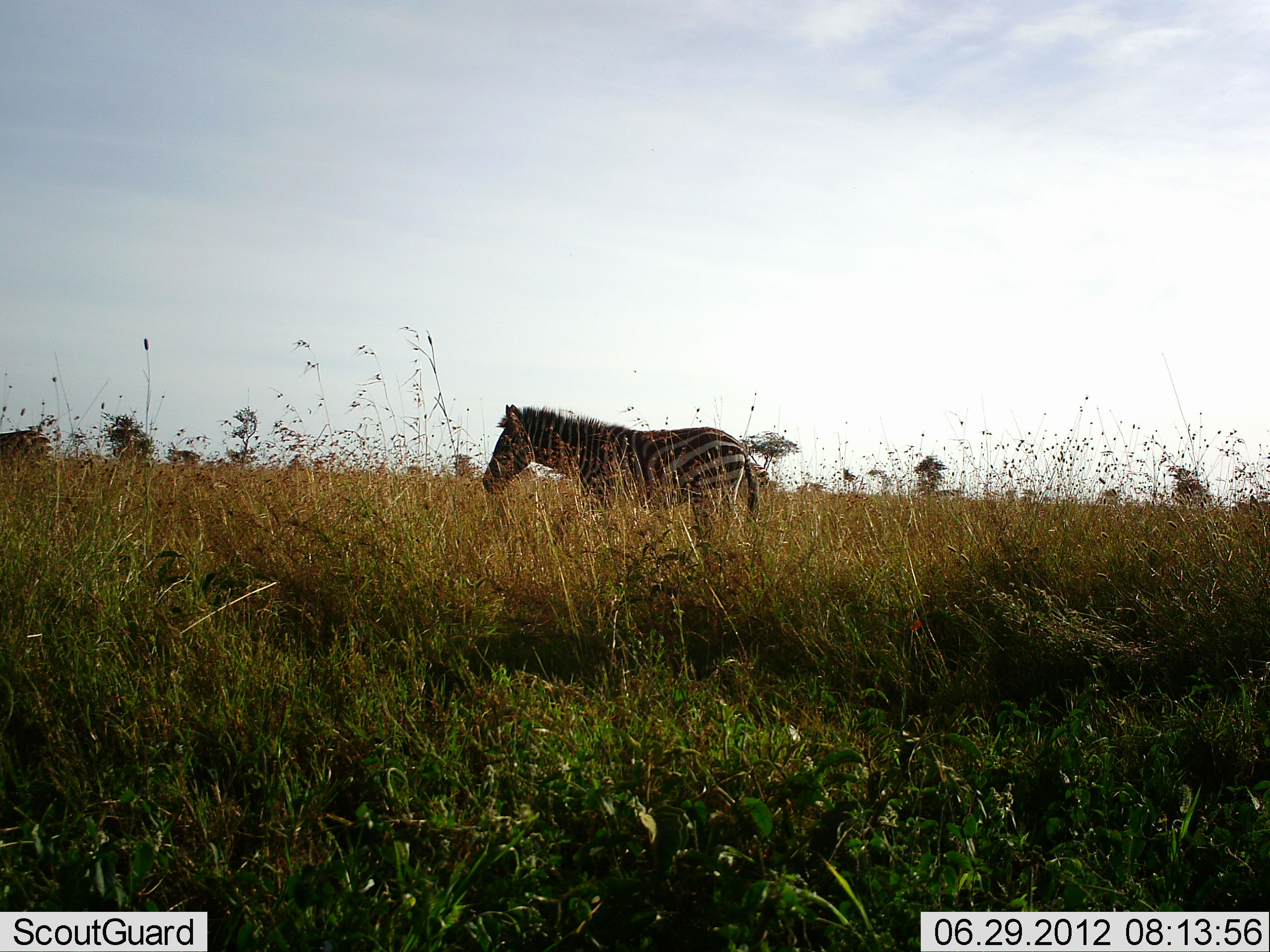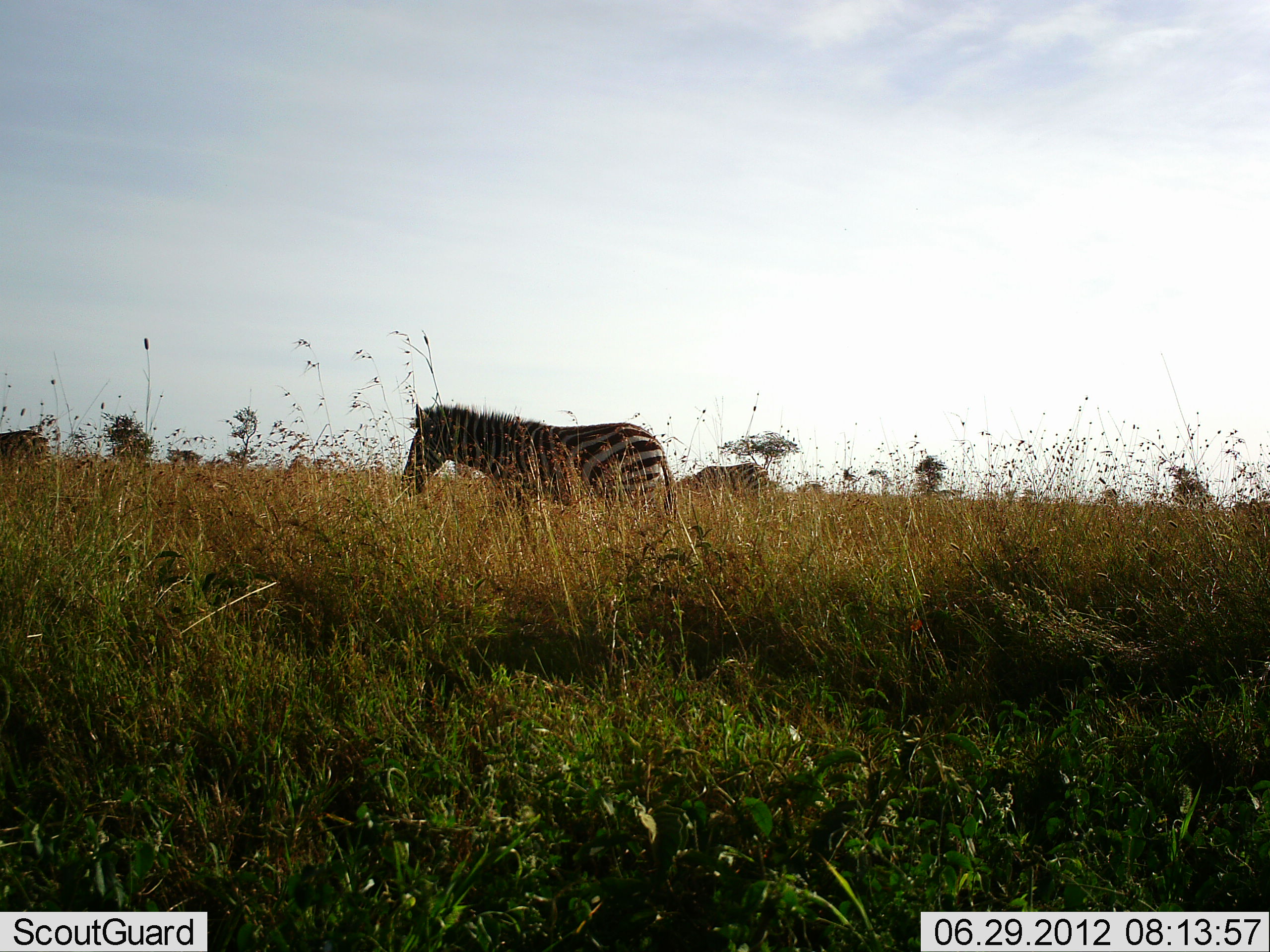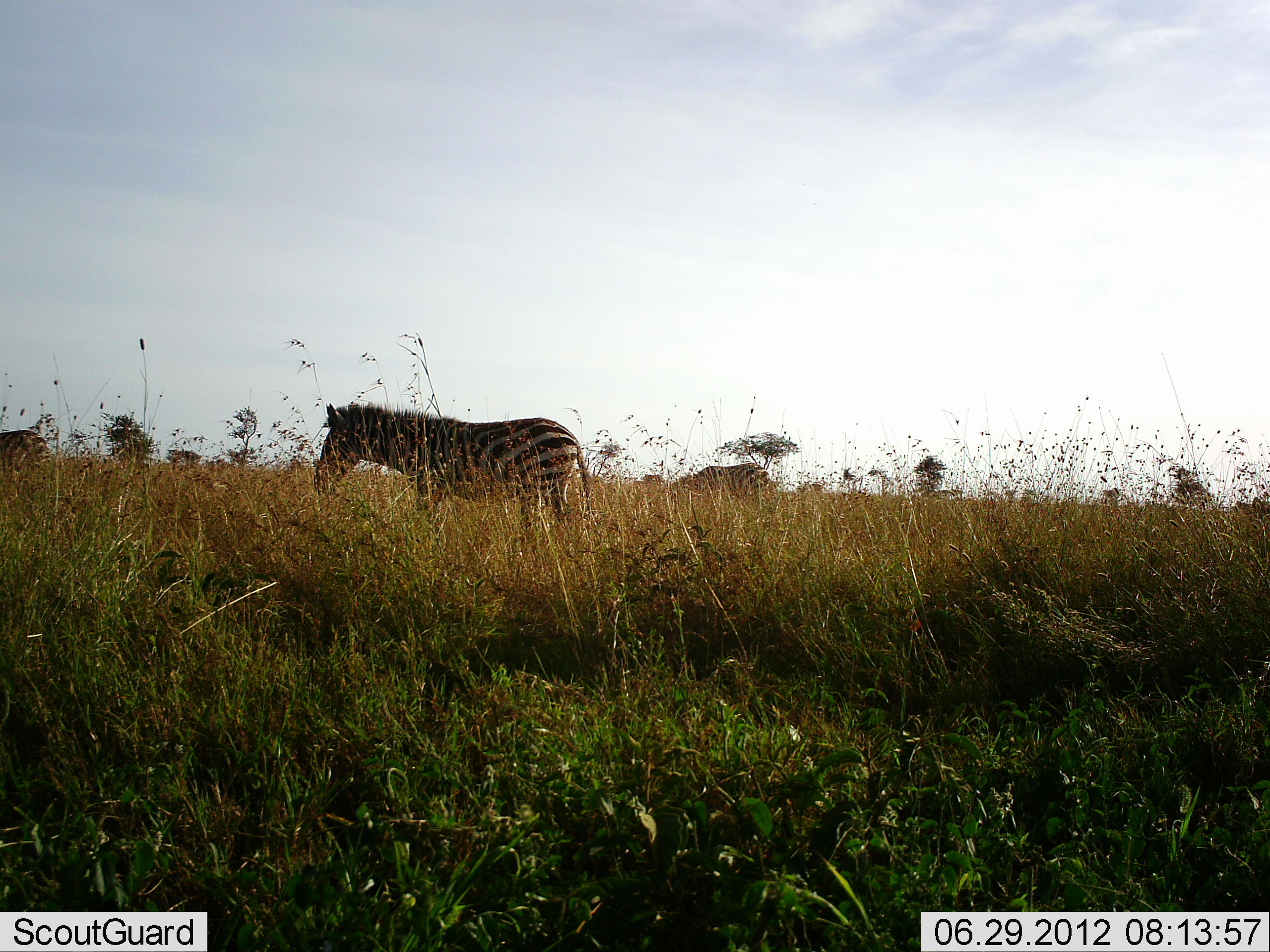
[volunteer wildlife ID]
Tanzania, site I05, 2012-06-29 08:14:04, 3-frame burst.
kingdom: Animalia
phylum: Chordata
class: Mammalia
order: Perissodactyla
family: Equidae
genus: Equus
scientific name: Equus quagga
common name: plains zebra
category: zebra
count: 3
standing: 40%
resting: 0%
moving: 100%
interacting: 0%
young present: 0%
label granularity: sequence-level